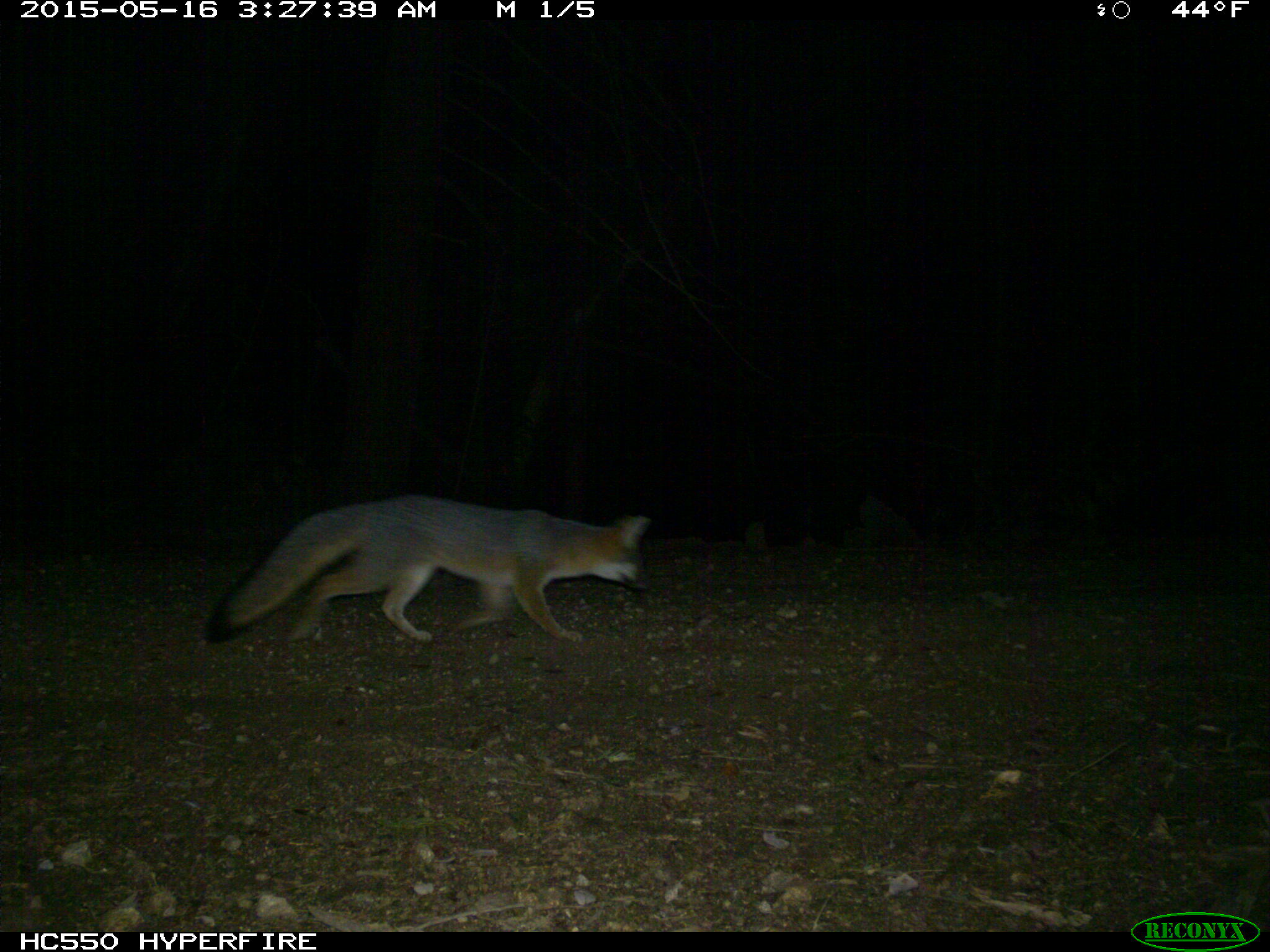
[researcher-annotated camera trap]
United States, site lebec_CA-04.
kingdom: Animalia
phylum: Chordata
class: Mammalia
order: Carnivora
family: Canidae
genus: Urocyon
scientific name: Urocyon cinereoargenteus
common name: gray fox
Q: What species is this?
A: Urocyon cinereoargenteus (gray fox).